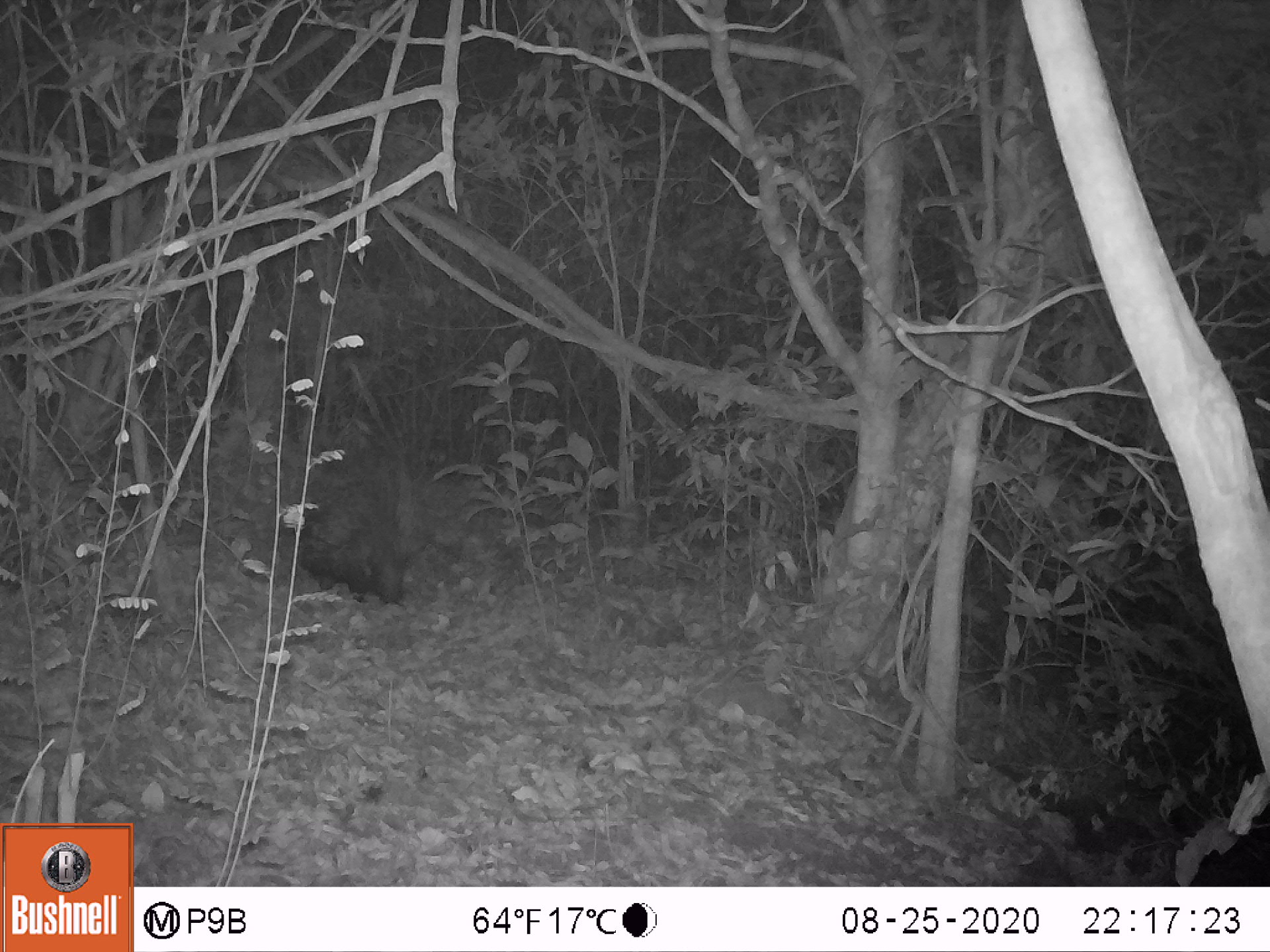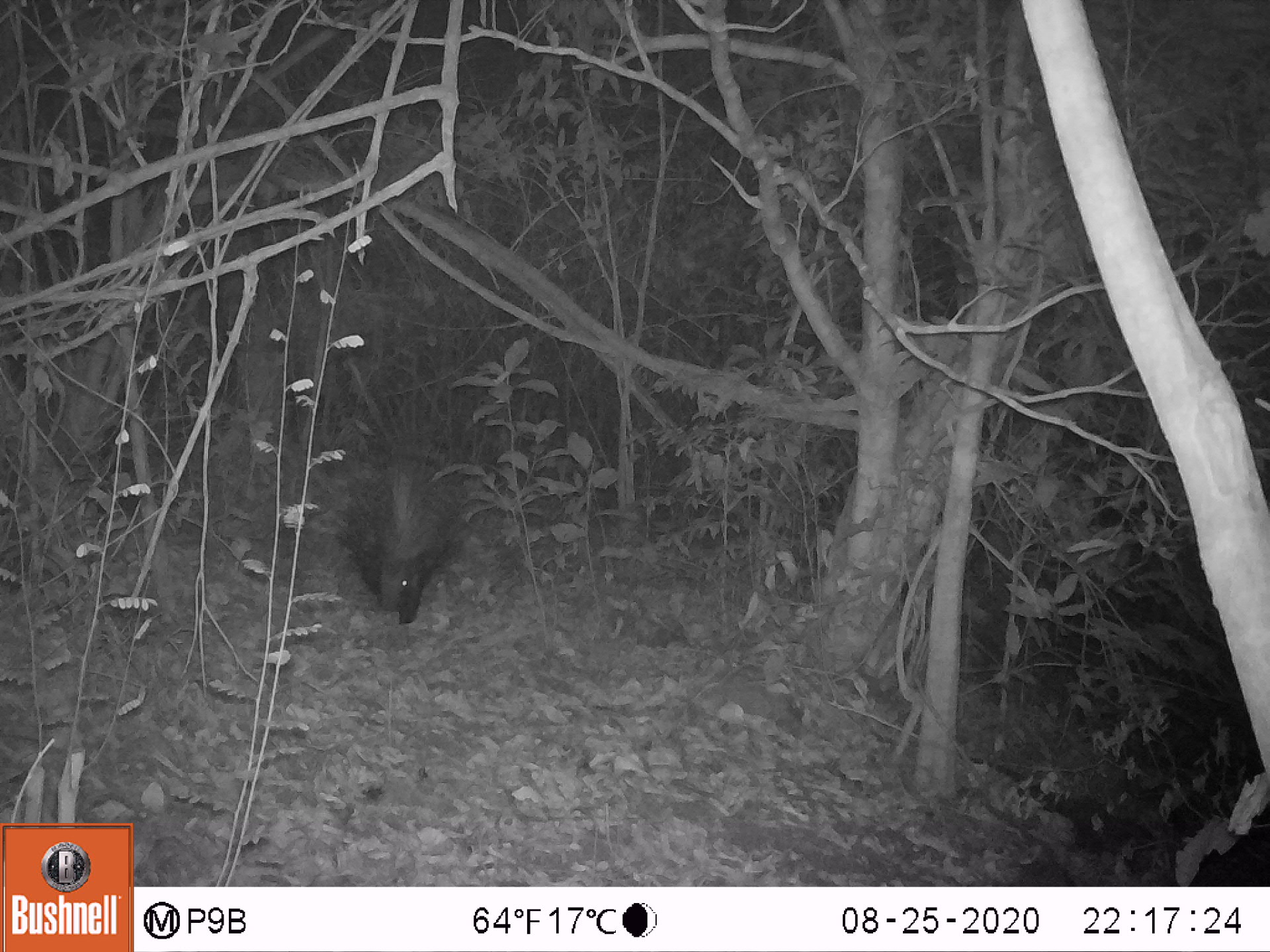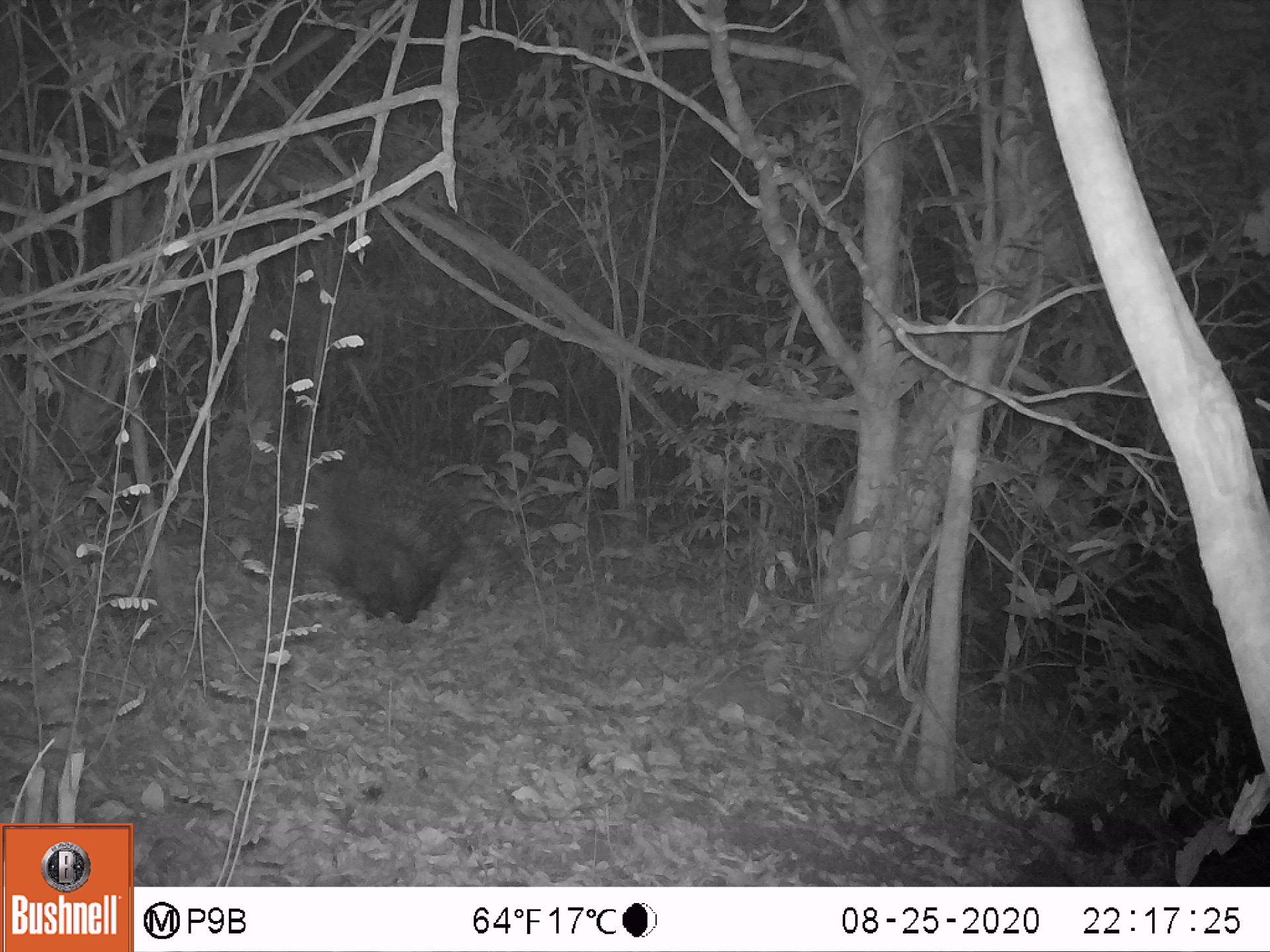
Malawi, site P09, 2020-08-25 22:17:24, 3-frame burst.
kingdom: Animalia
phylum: Chordata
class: Mammalia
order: Rodentia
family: Hystricidae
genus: Hystrix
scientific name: Hystrix africaeaustralis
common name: cape porcupine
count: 1